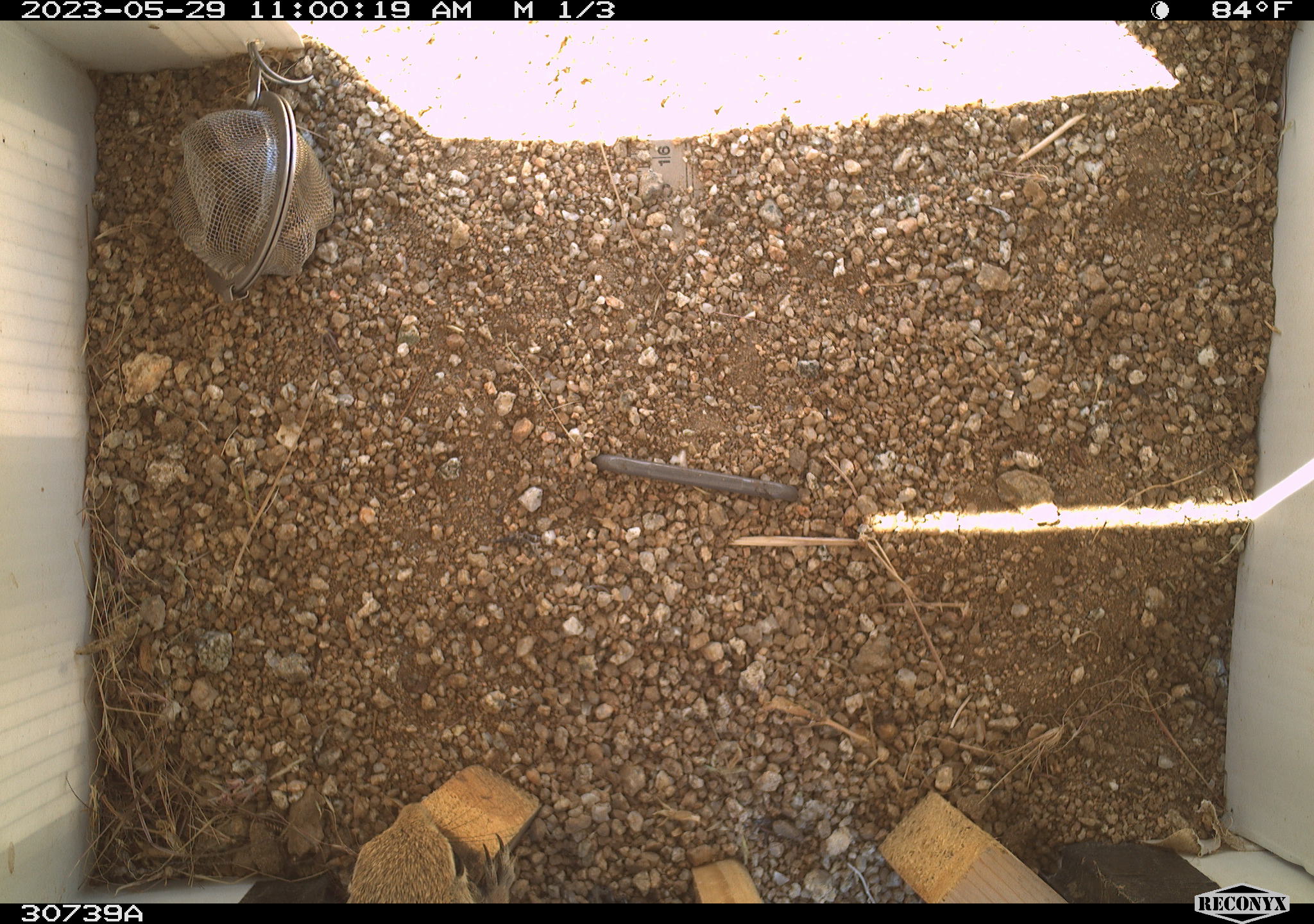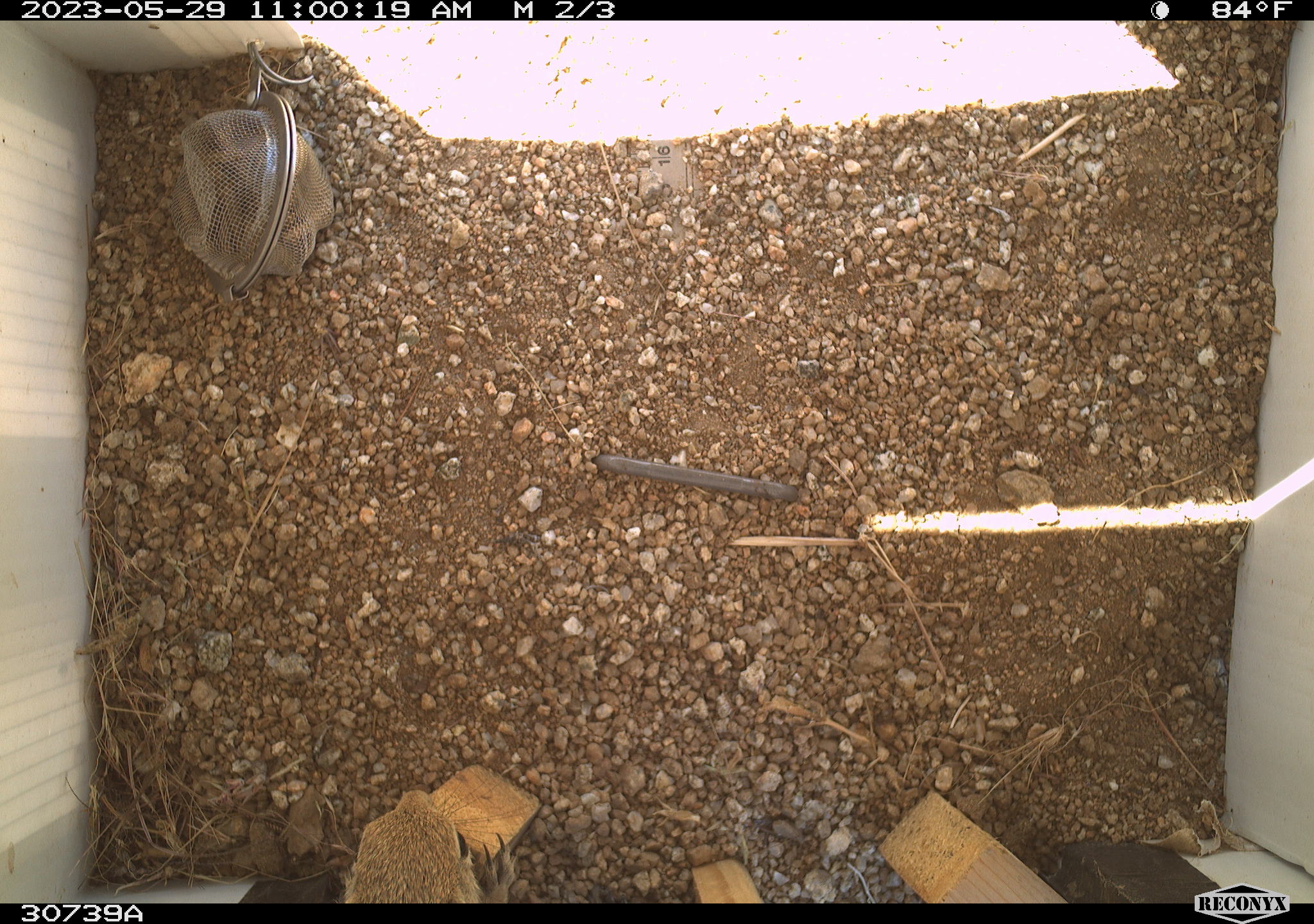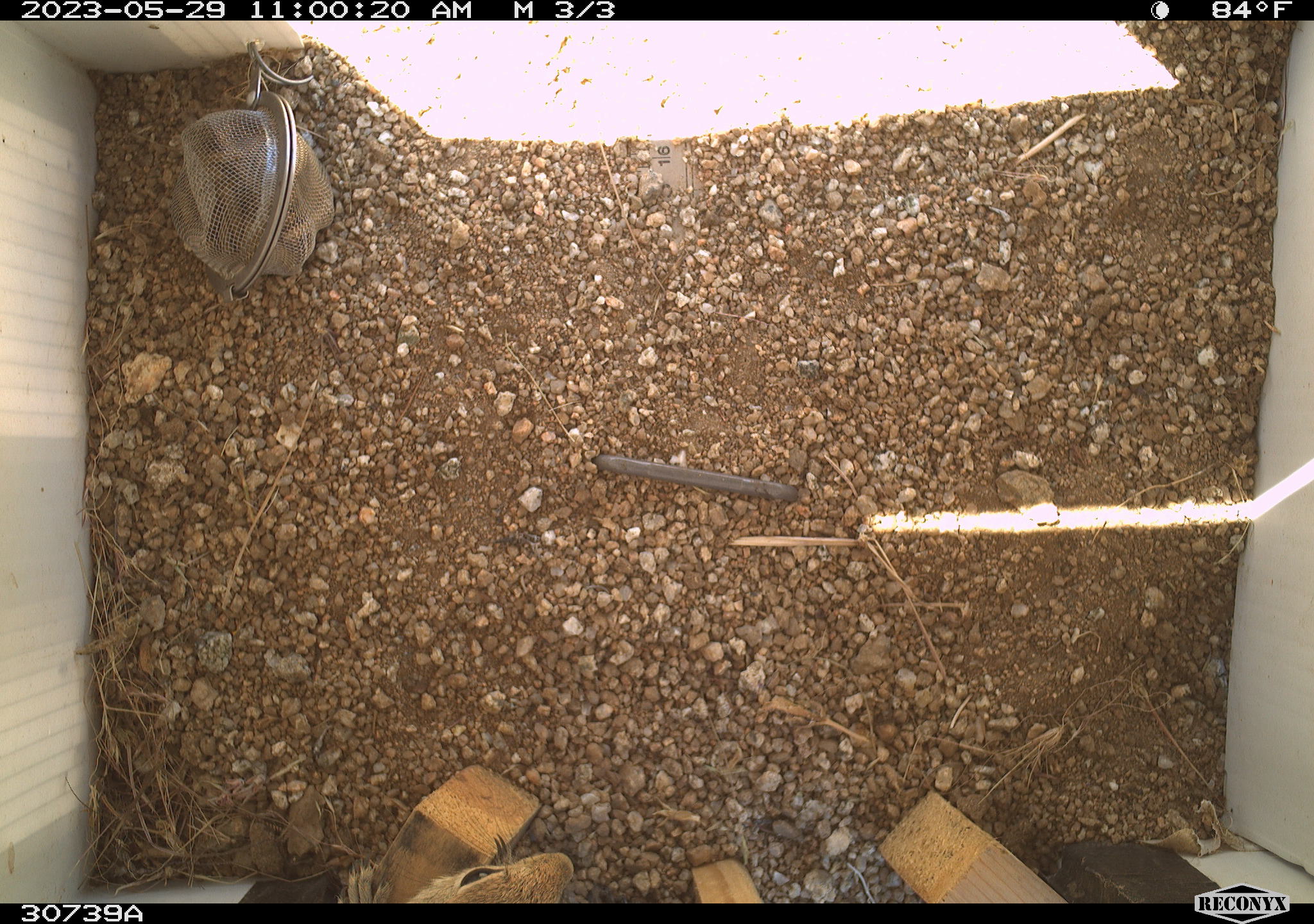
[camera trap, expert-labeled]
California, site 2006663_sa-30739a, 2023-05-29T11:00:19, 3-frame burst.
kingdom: Animalia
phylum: Chordata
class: Mammalia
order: Rodentia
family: Sciuridae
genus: Ammospermophilus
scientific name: Ammospermophilus leucurus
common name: white-tailed antelope squirrel